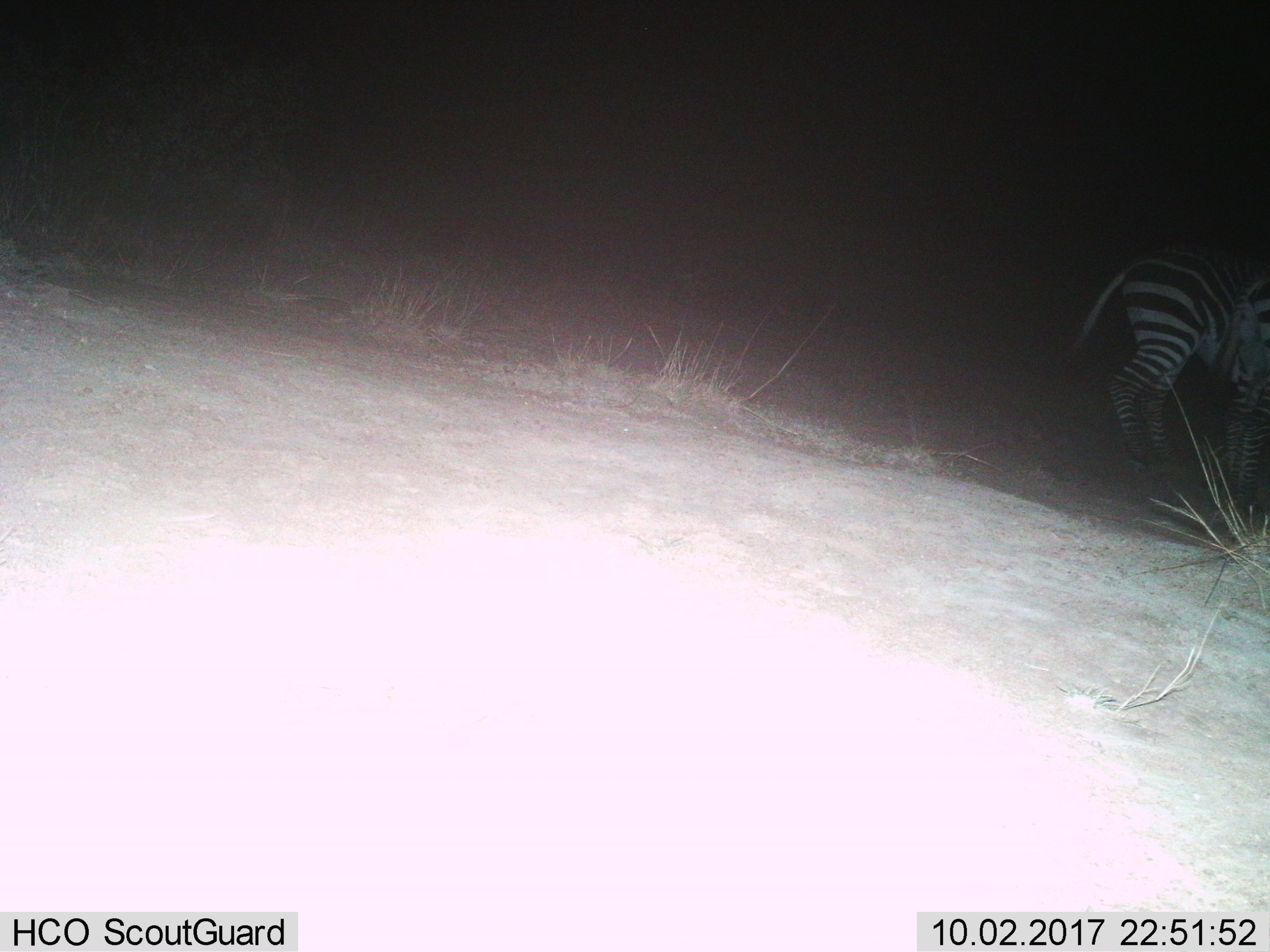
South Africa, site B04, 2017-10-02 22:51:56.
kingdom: Animalia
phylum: Chordata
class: Mammalia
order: Perissodactyla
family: Equidae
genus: Equus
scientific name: Equus zebra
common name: mountain zebra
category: zebramountain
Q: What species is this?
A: Zebramountain (mountain zebra) (Equus zebra).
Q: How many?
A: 2.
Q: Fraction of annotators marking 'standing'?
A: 86%.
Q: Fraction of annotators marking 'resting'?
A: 14%.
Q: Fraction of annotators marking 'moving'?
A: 14%.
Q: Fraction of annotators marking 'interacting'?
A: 14%.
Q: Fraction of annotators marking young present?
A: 14%.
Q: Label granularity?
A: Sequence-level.